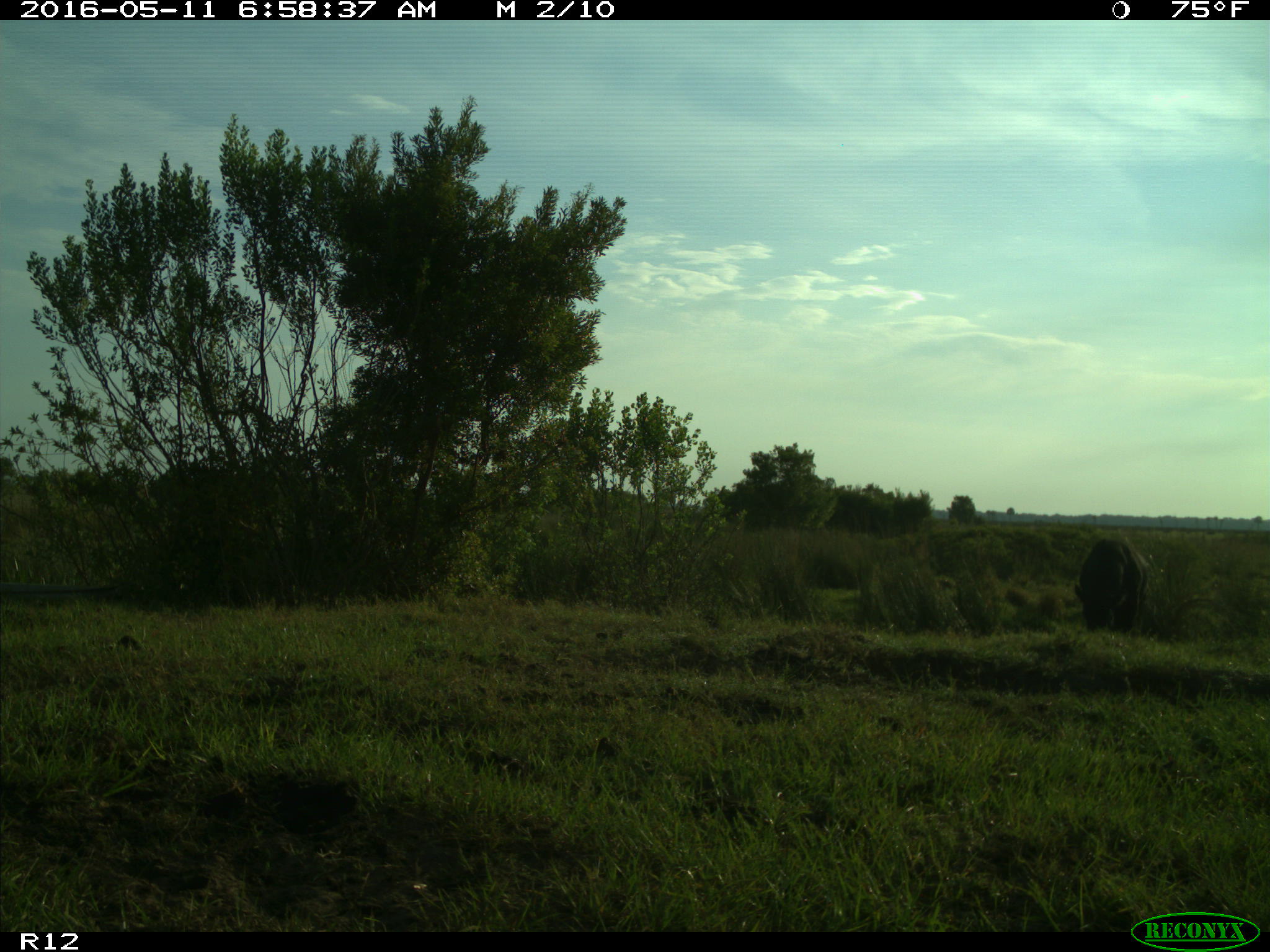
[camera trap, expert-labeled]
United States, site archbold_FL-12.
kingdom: Animalia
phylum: Chordata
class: Mammalia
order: Artiodactyla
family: Bovidae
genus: Bos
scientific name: Bos taurus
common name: domestic cow